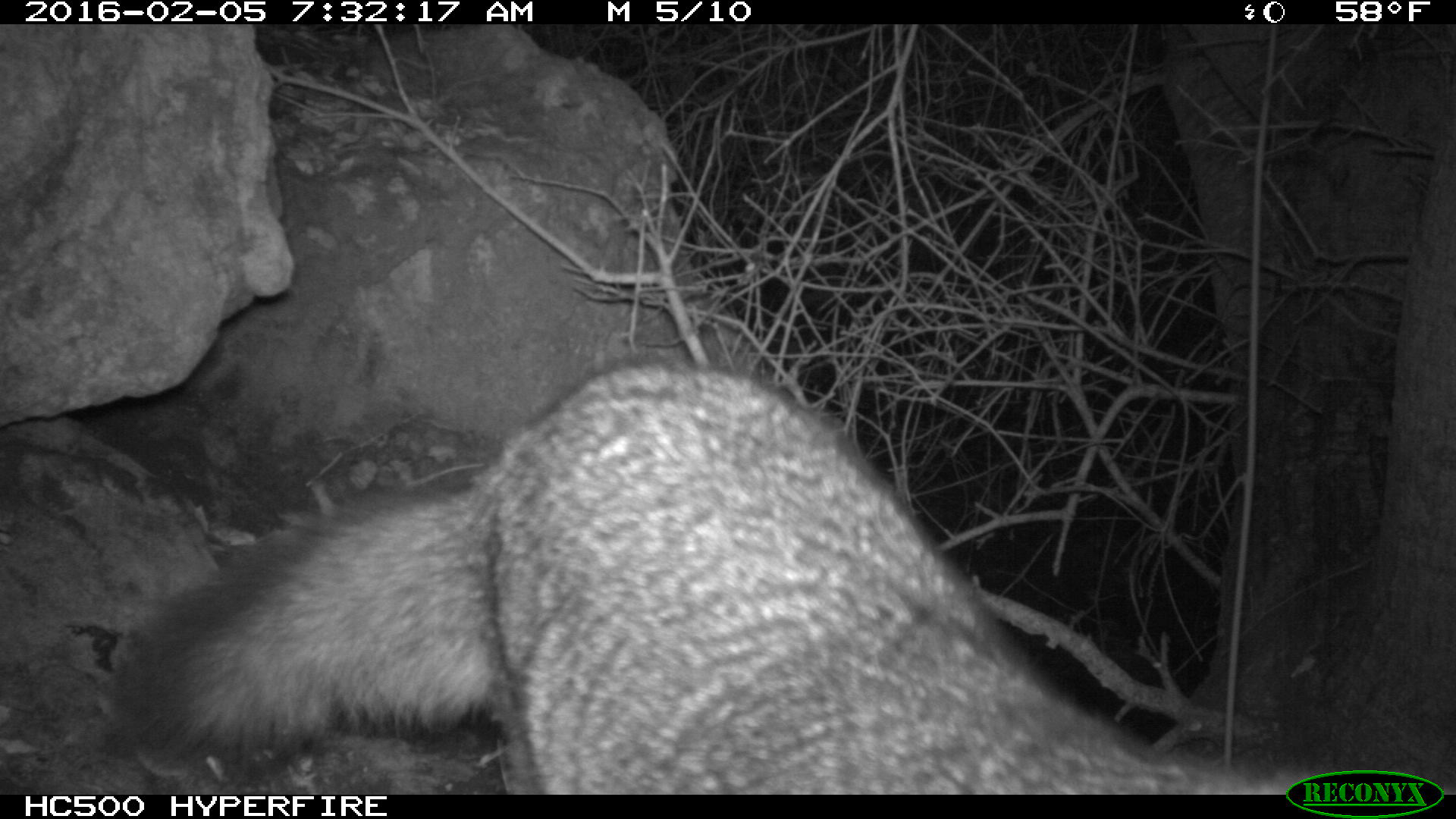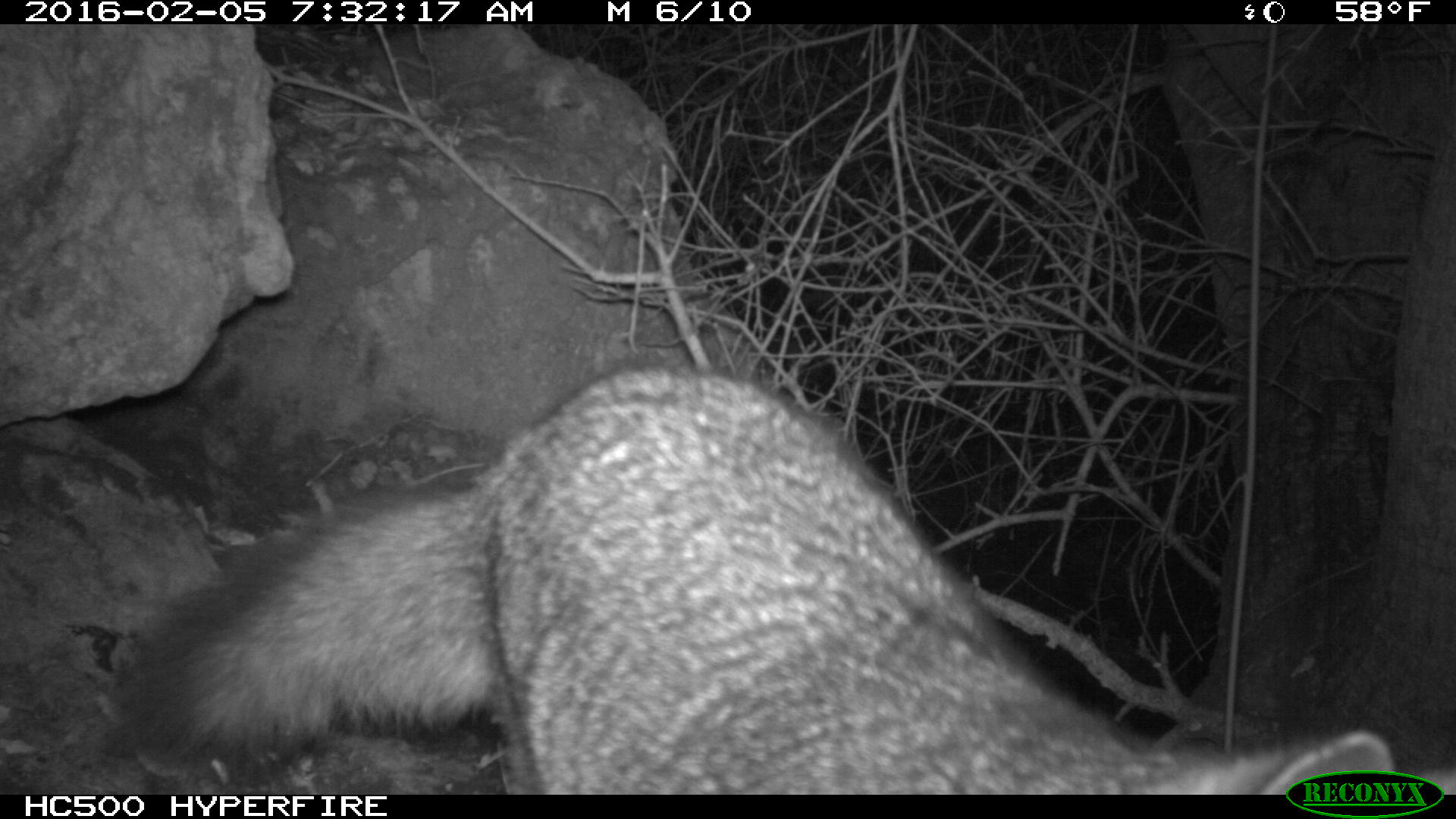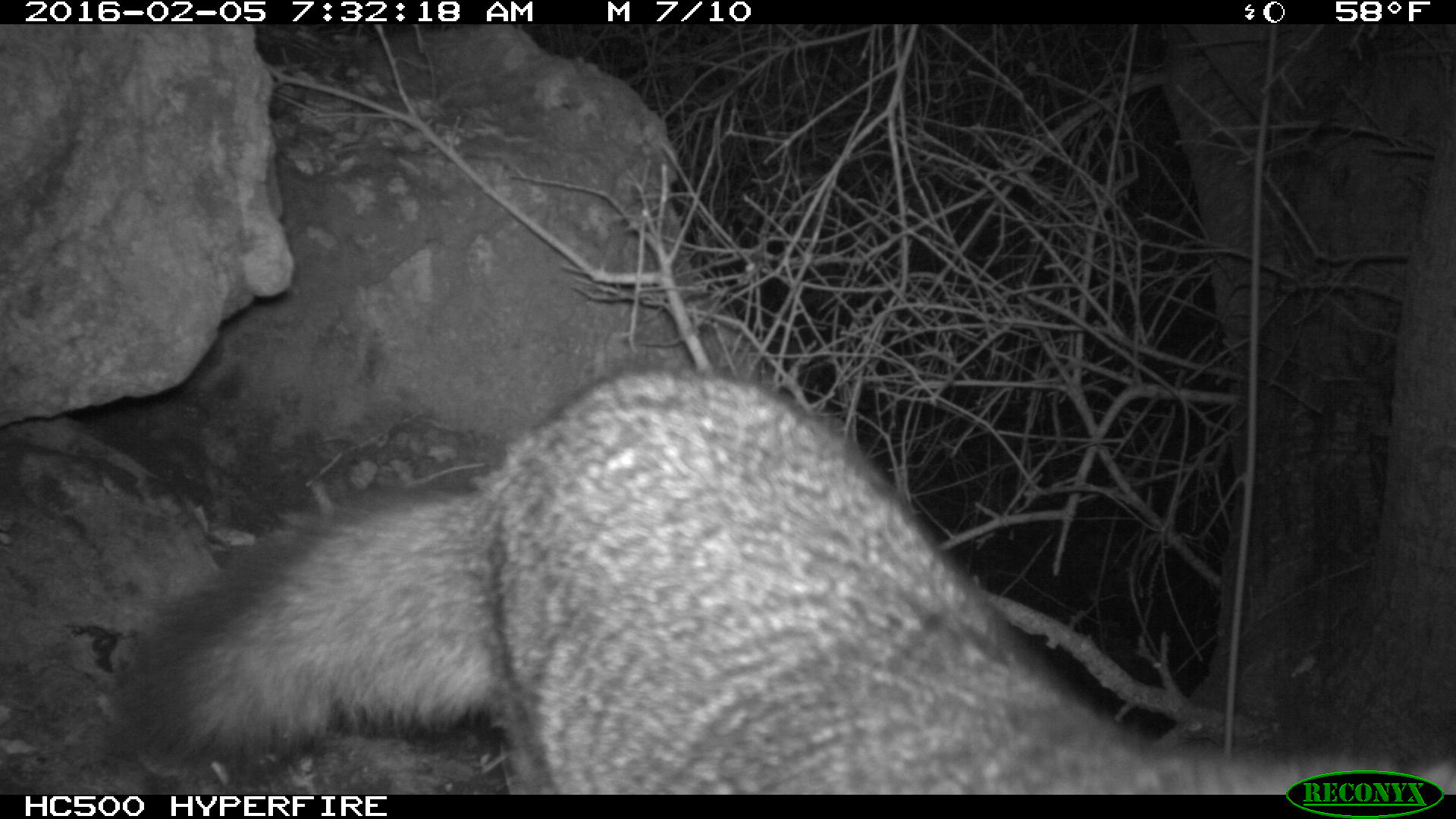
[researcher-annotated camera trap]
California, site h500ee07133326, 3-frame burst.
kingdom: Animalia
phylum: Chordata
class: Mammalia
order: Carnivora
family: Canidae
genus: Urocyon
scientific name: Urocyon littoralis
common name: island fox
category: fox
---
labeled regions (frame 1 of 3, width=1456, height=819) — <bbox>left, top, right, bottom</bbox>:
fox: <bbox>120, 357, 1455, 793</bbox>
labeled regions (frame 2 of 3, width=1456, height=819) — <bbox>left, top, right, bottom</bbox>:
fox: <bbox>134, 374, 1455, 793</bbox>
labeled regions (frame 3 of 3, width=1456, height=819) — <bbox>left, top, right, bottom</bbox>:
fox: <bbox>121, 363, 1455, 793</bbox>